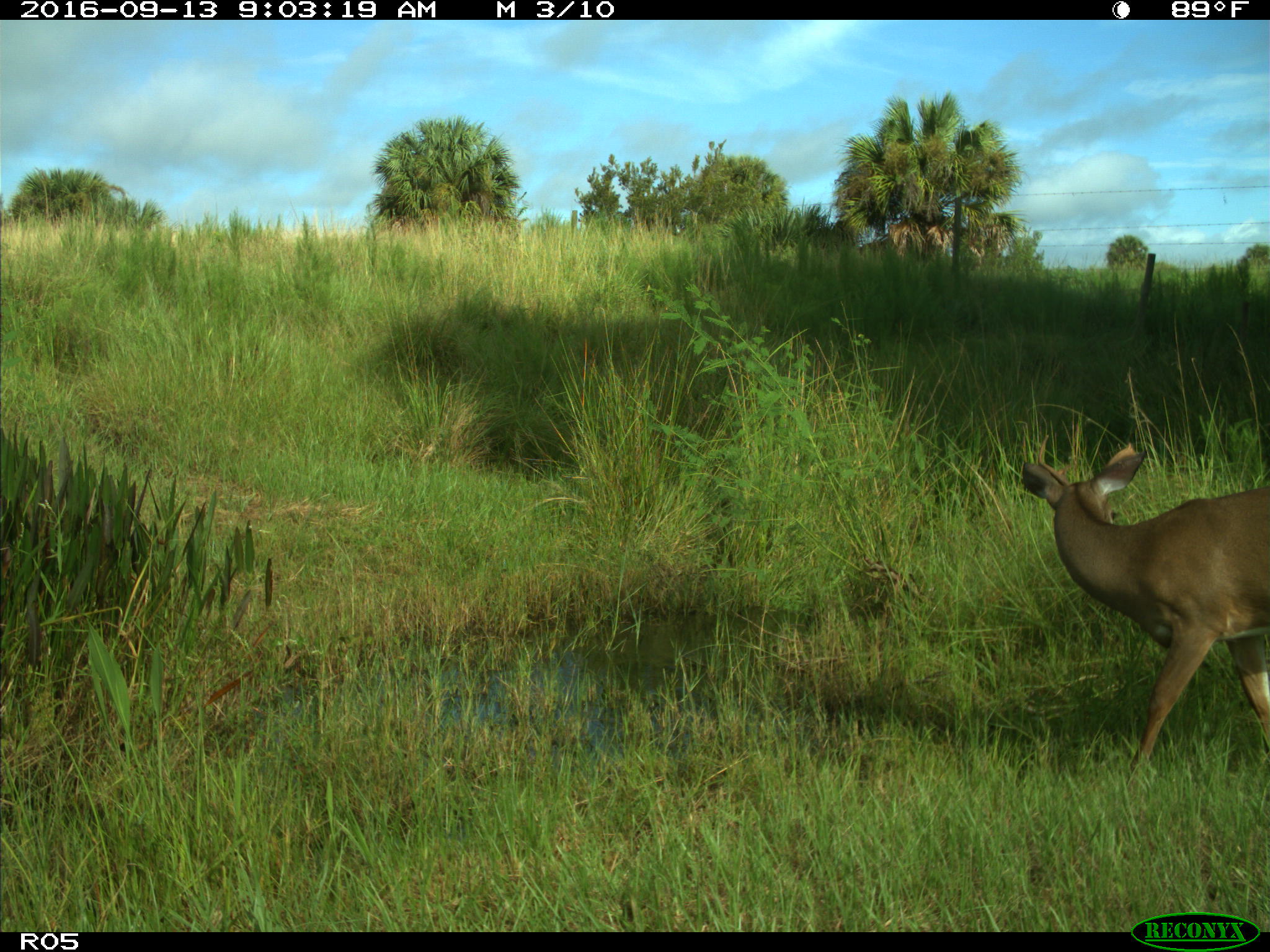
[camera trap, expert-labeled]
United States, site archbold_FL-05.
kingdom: Animalia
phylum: Chordata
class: Mammalia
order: Artiodactyla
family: Cervidae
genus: Odocoileus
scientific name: Odocoileus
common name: deer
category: unidentified deer